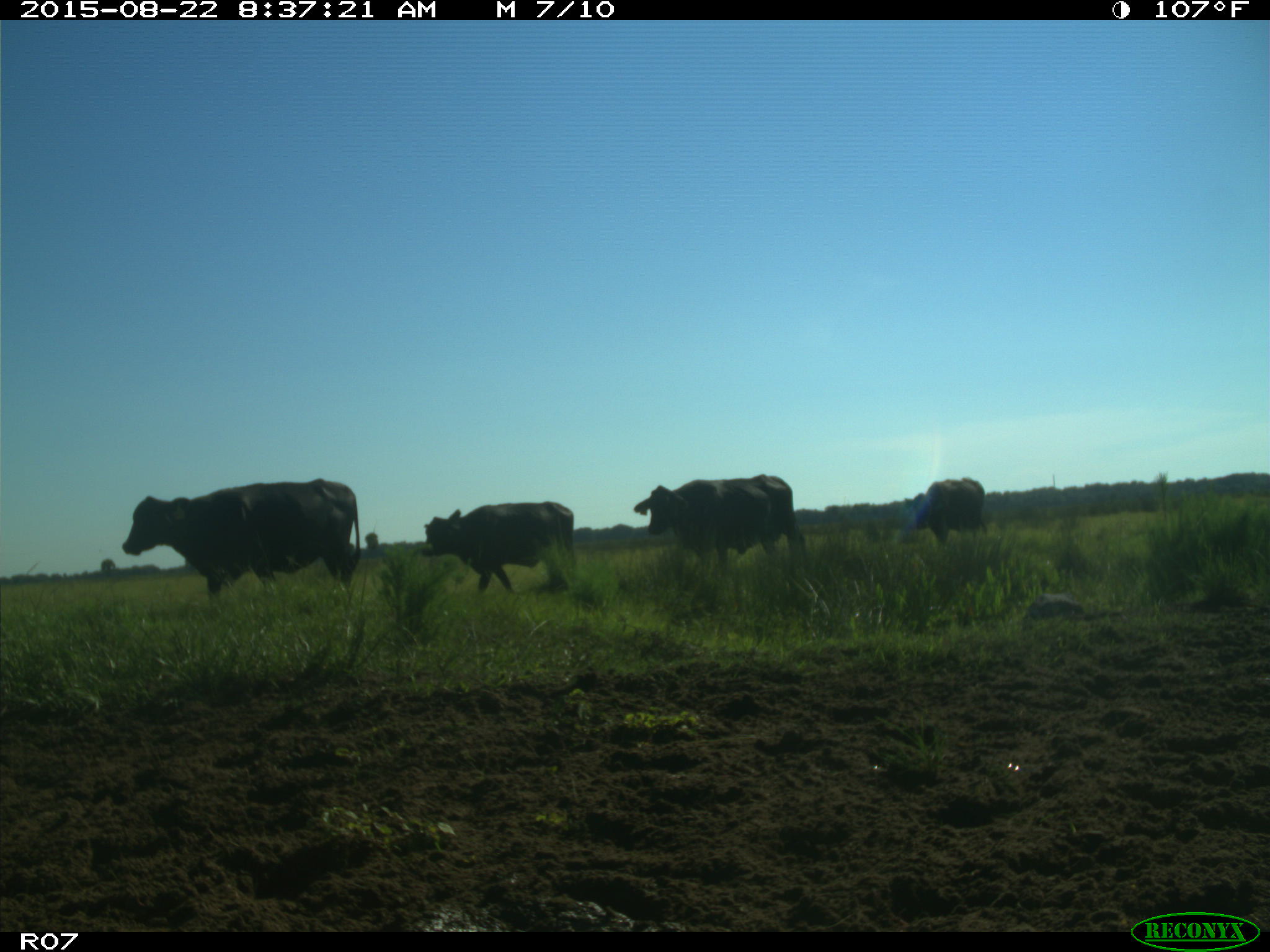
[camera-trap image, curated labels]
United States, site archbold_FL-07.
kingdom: Animalia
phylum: Chordata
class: Mammalia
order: Artiodactyla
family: Bovidae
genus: Bos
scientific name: Bos taurus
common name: domestic cow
Bos taurus (domestic cow).